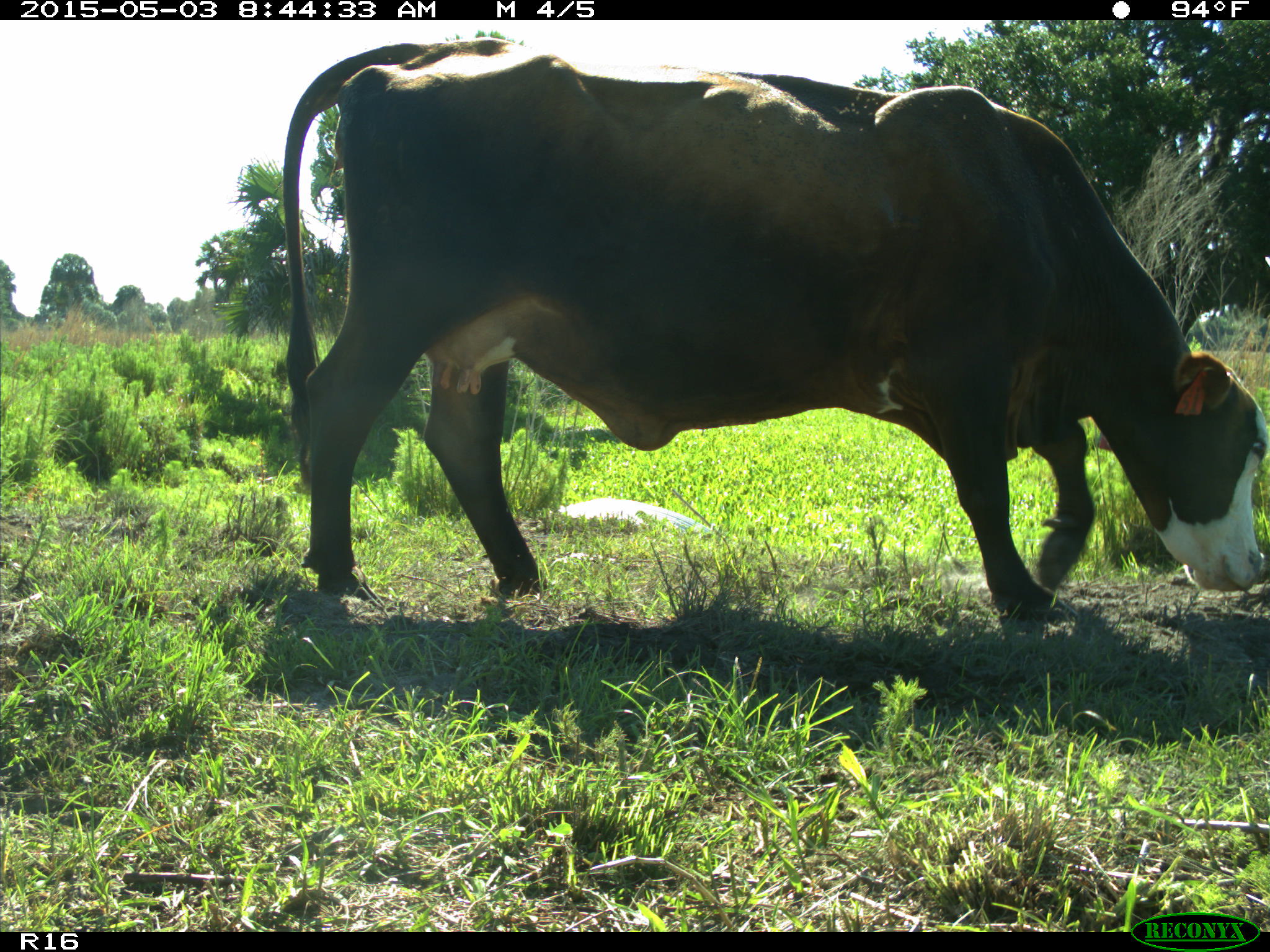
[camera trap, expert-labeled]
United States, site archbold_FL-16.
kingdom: Animalia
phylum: Chordata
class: Mammalia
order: Artiodactyla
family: Bovidae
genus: Bos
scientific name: Bos taurus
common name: domestic cow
Bos taurus (domestic cow).